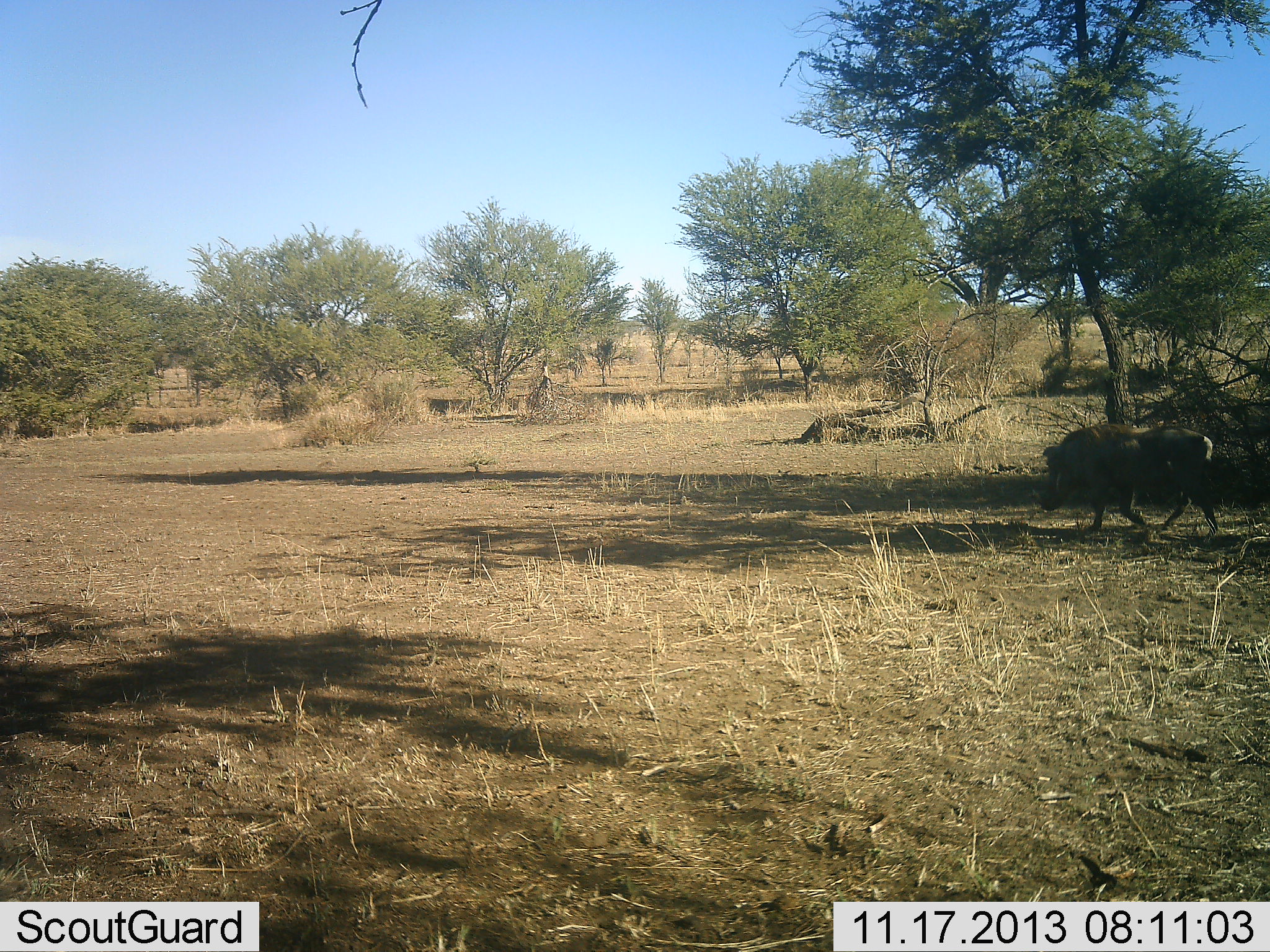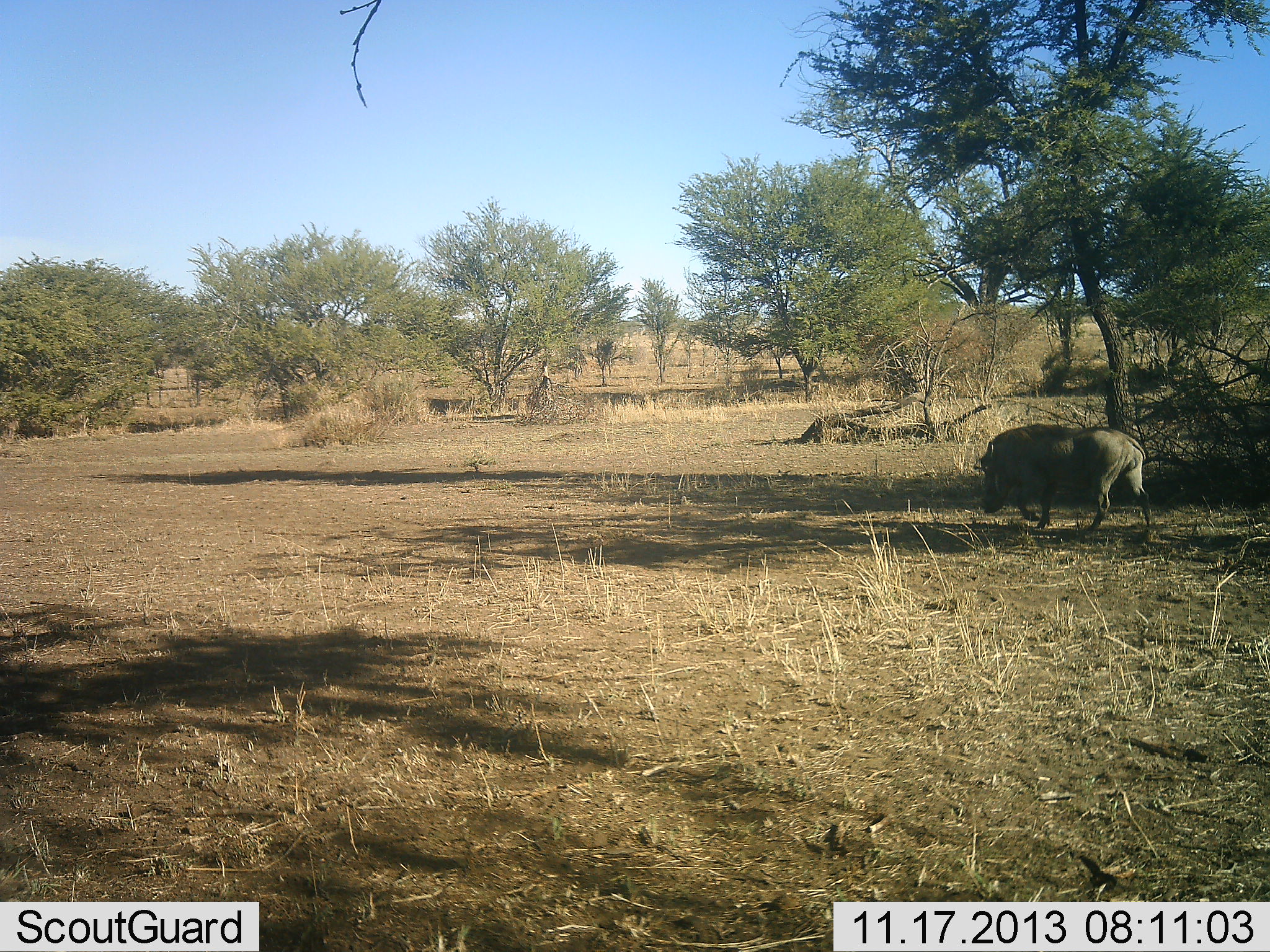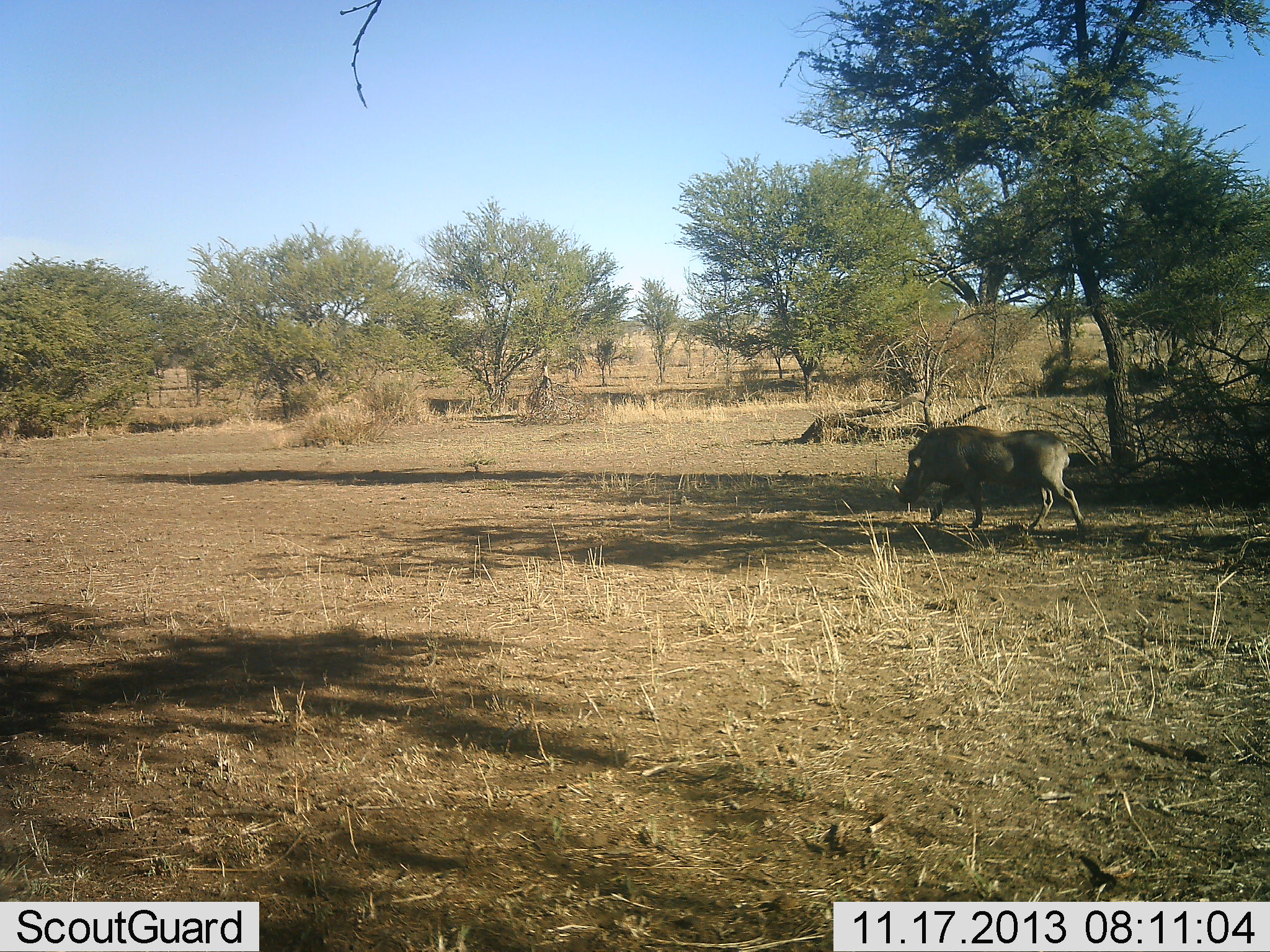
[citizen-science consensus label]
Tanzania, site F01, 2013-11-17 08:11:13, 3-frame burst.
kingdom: Animalia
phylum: Chordata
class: Mammalia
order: Artiodactyla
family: Suidae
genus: Phacochoerus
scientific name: Phacochoerus africanus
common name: warthog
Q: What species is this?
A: Warthog (Phacochoerus africanus).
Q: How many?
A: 1.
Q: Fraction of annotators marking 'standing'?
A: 8%.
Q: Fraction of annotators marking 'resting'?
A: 0%.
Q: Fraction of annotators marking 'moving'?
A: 97%.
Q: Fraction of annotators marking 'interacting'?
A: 0%.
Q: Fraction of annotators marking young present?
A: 0%.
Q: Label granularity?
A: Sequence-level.